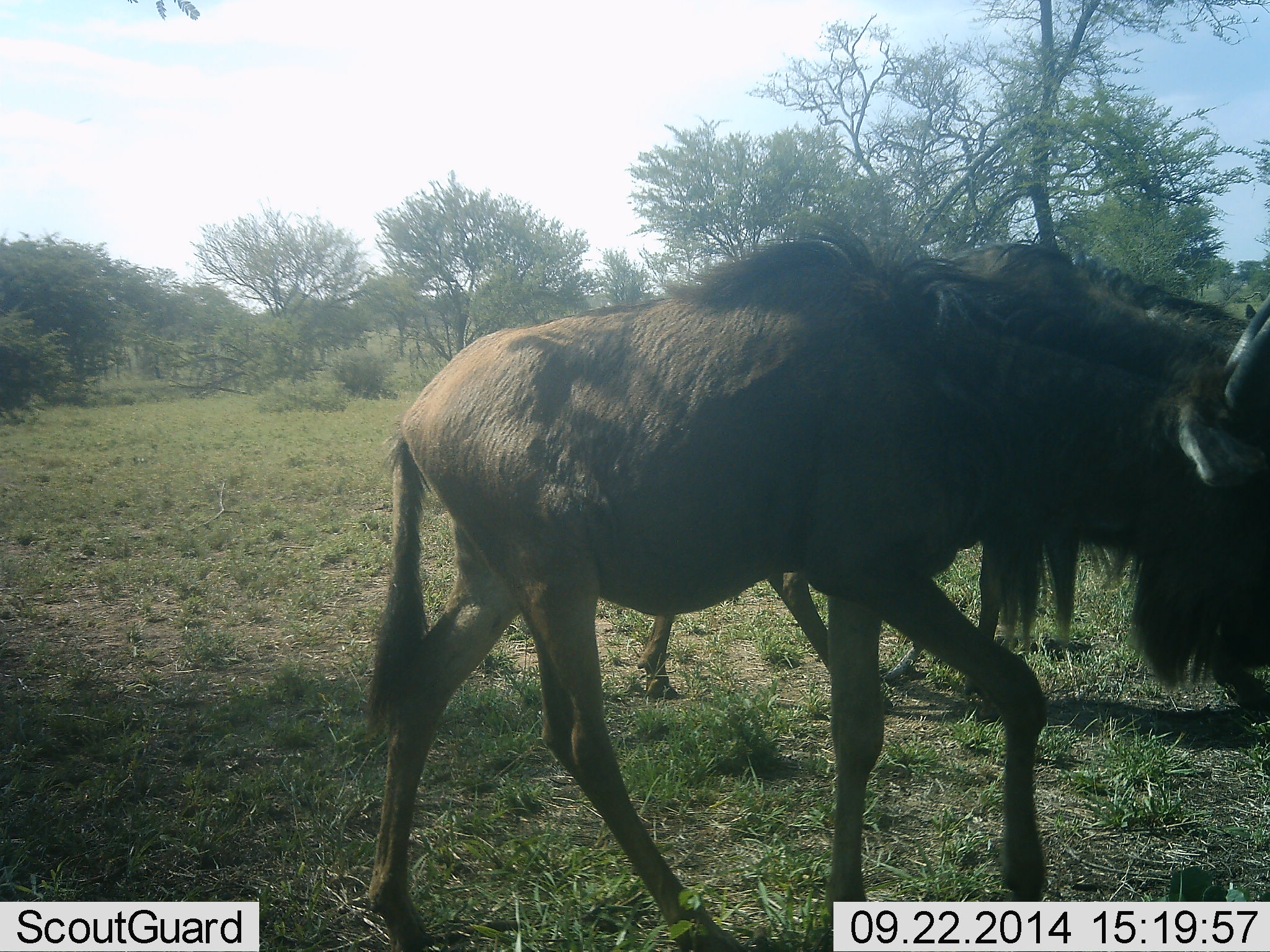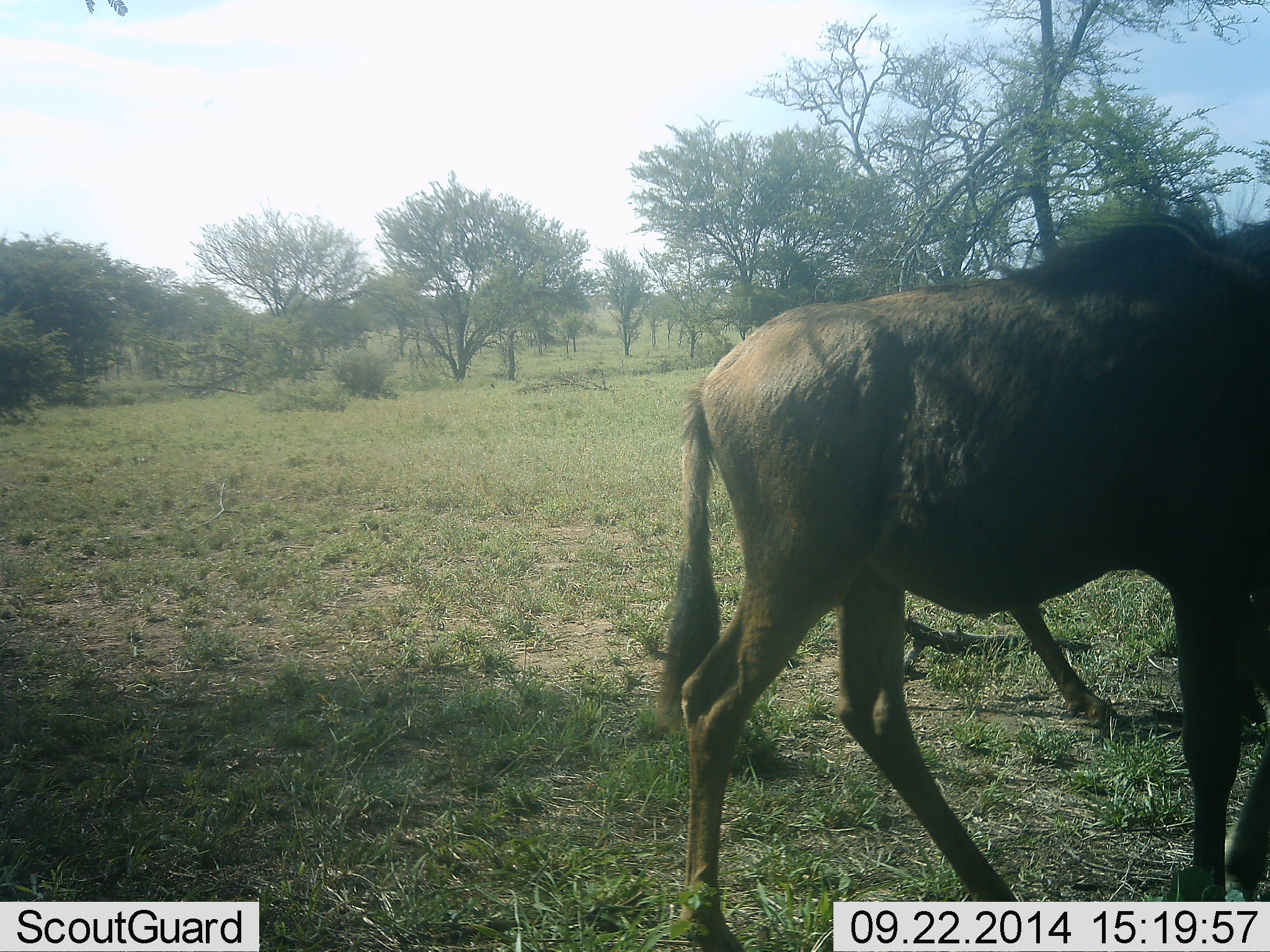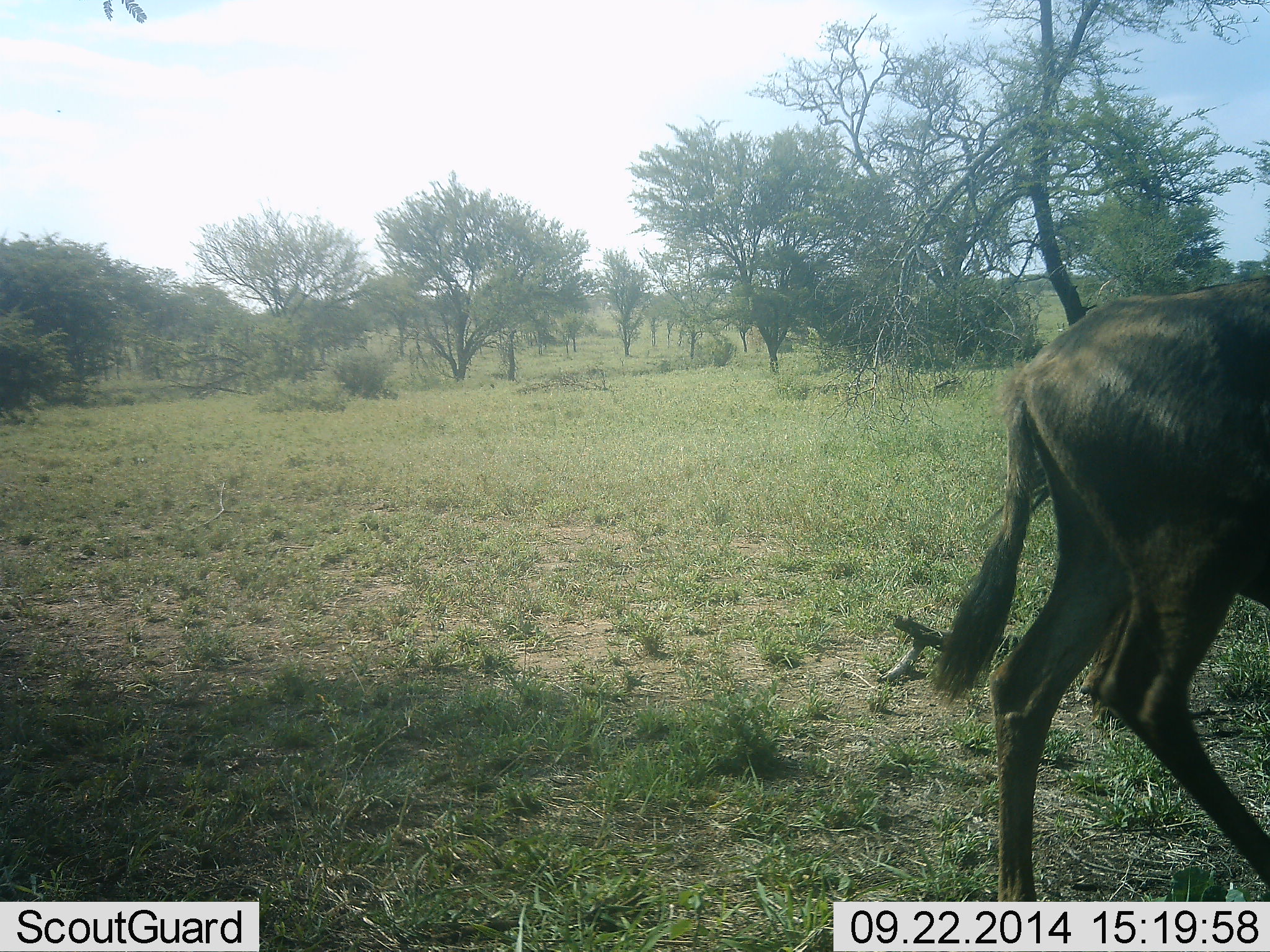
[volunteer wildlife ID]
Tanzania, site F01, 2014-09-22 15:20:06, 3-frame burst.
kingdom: Animalia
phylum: Chordata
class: Mammalia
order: Artiodactyla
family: Bovidae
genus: Connochaetes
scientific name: Connochaetes taurinus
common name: blue wildebeest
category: wildebeest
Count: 2.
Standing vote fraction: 0%.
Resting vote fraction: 0%.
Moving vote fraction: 100%.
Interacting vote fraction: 0%.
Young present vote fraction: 20%.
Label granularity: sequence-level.